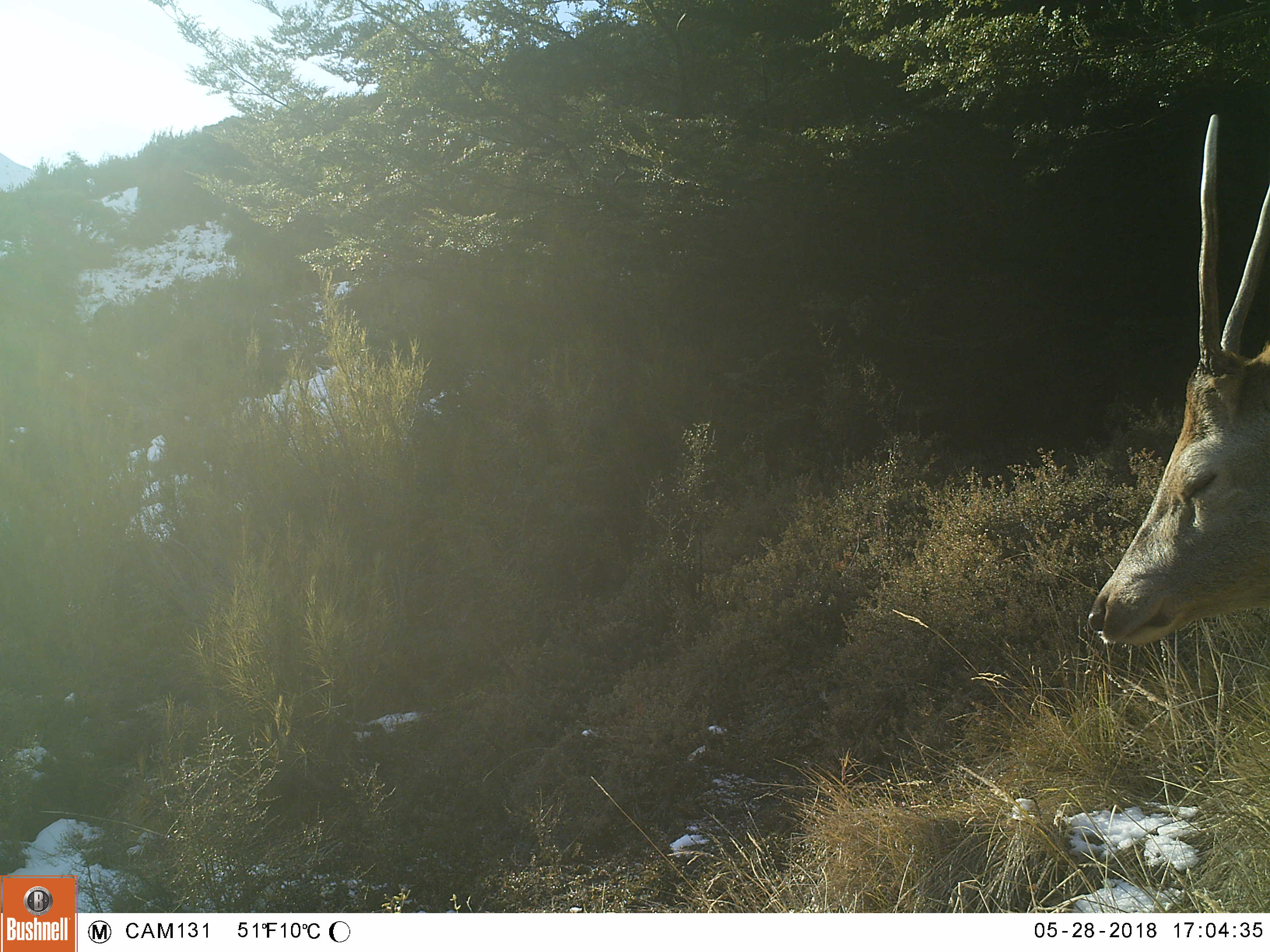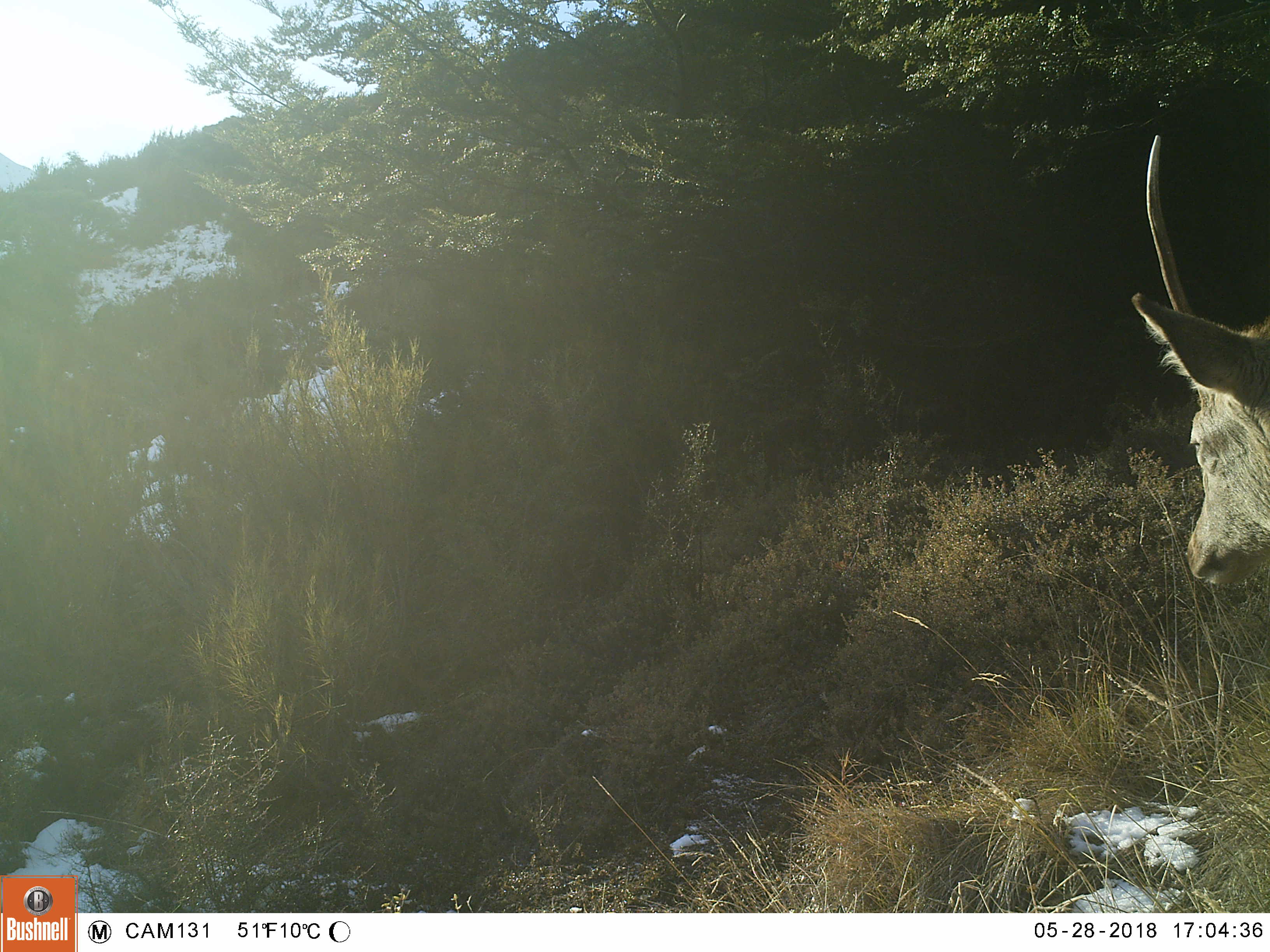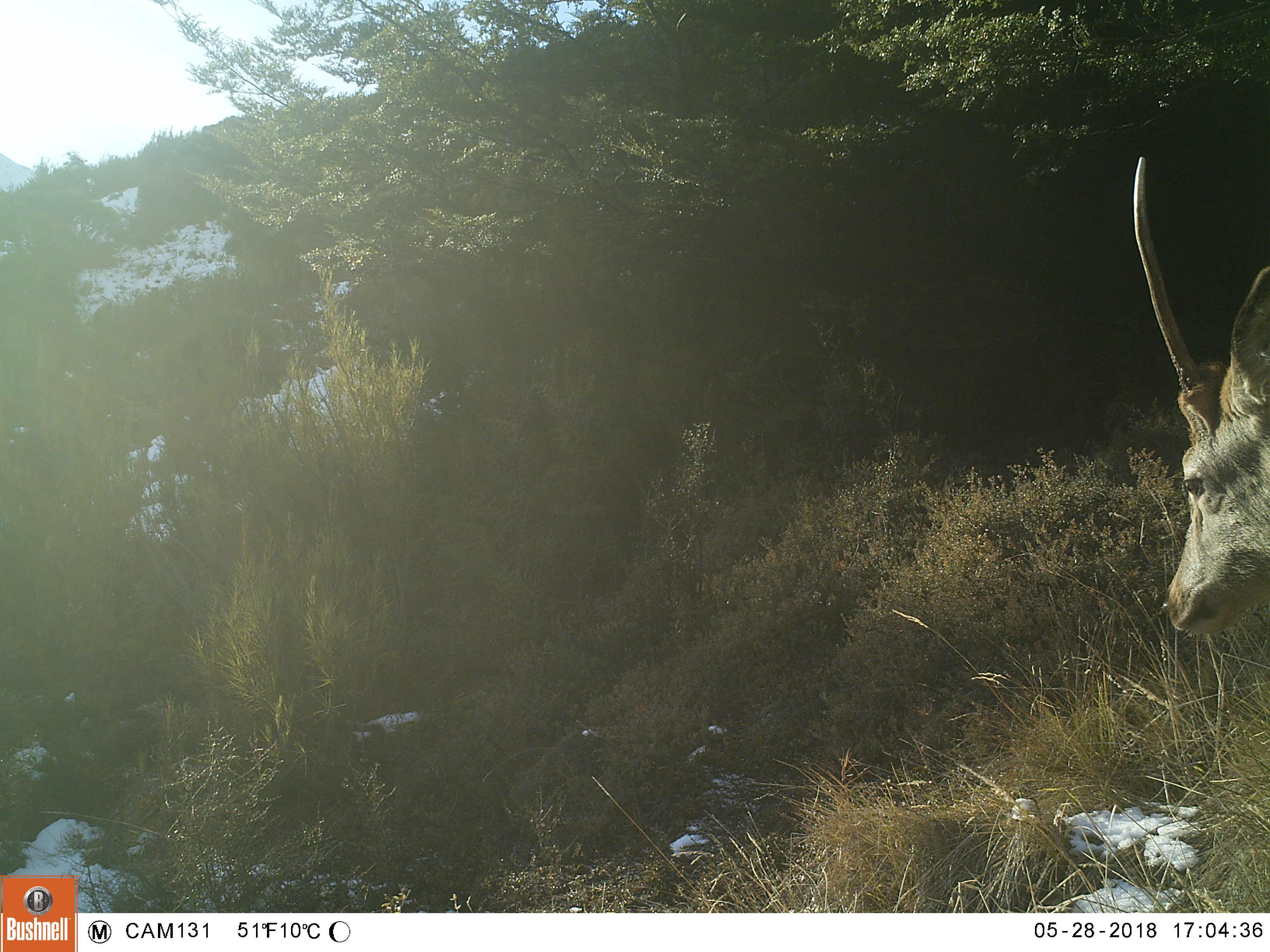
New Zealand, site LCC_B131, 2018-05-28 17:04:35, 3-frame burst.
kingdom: Animalia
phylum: Chordata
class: Mammalia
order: Artiodactyla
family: Cervidae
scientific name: Cervidae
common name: deer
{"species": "deer (Cervidae)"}